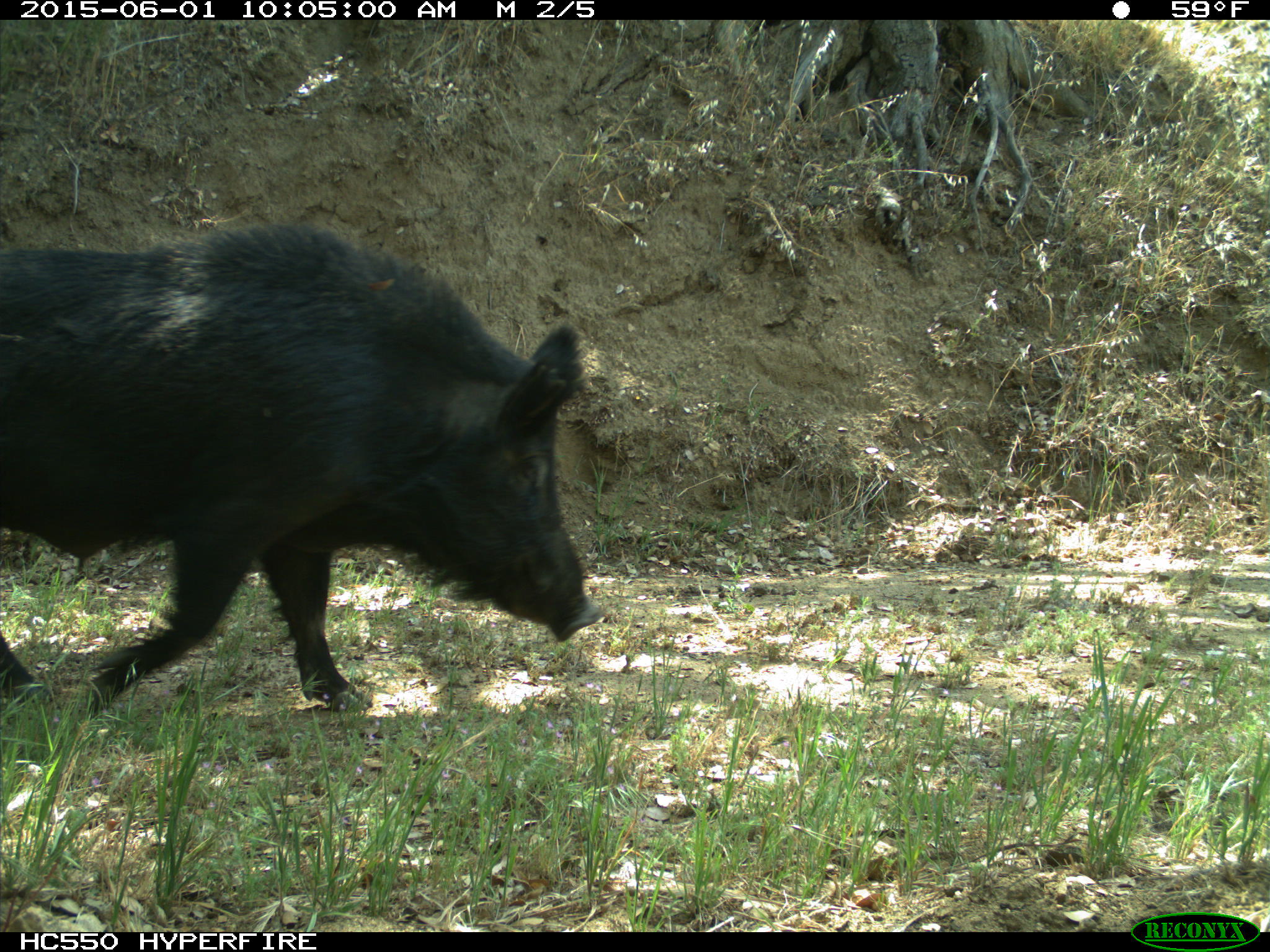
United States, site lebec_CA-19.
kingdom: Animalia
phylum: Chordata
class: Mammalia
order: Artiodactyla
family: Suidae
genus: Sus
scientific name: Sus scrofa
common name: wild boar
Sus scrofa (wild boar).